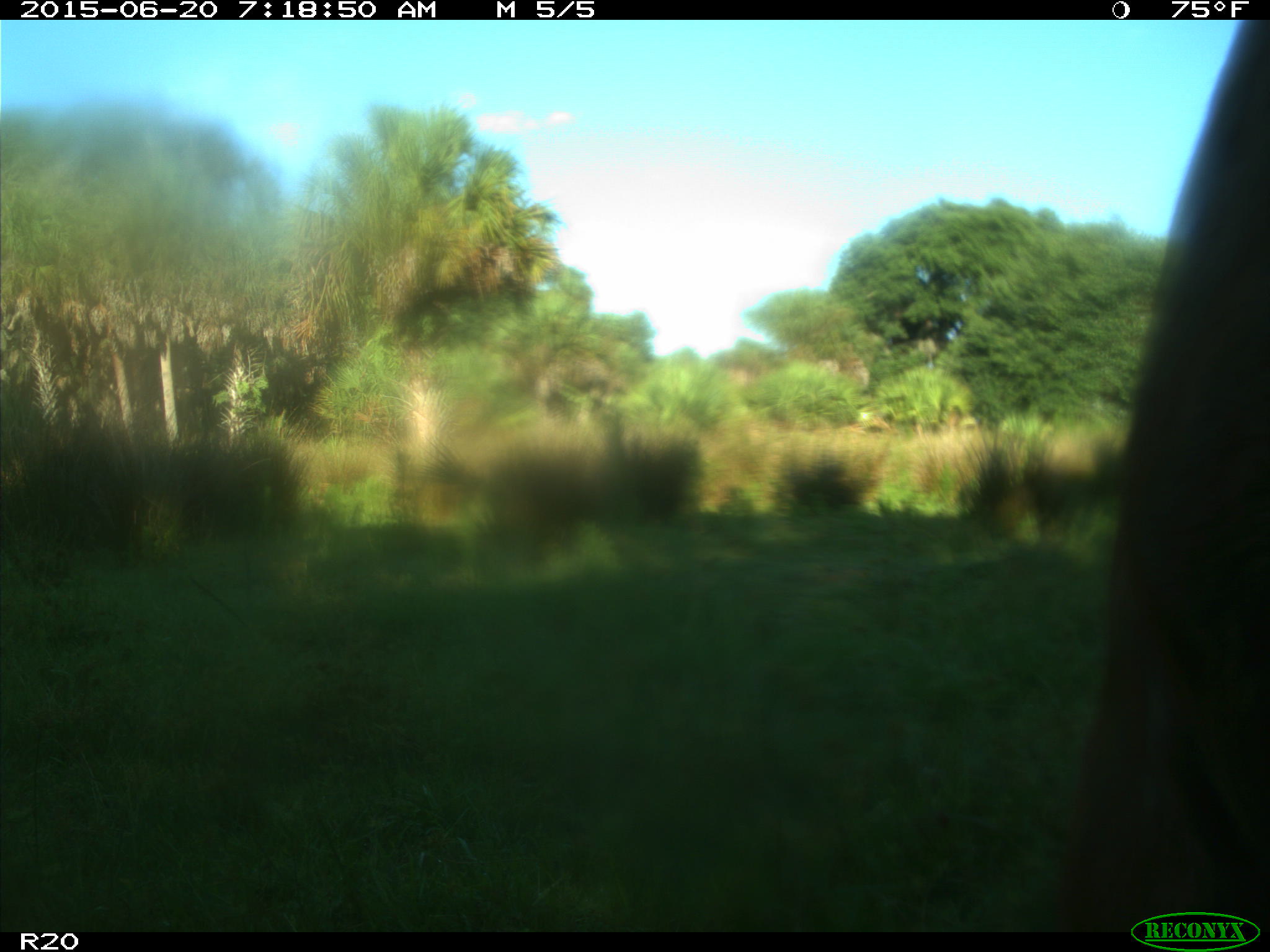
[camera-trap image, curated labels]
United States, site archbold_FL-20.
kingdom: Animalia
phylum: Chordata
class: Mammalia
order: Artiodactyla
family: Bovidae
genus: Bos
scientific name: Bos taurus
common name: domestic cow